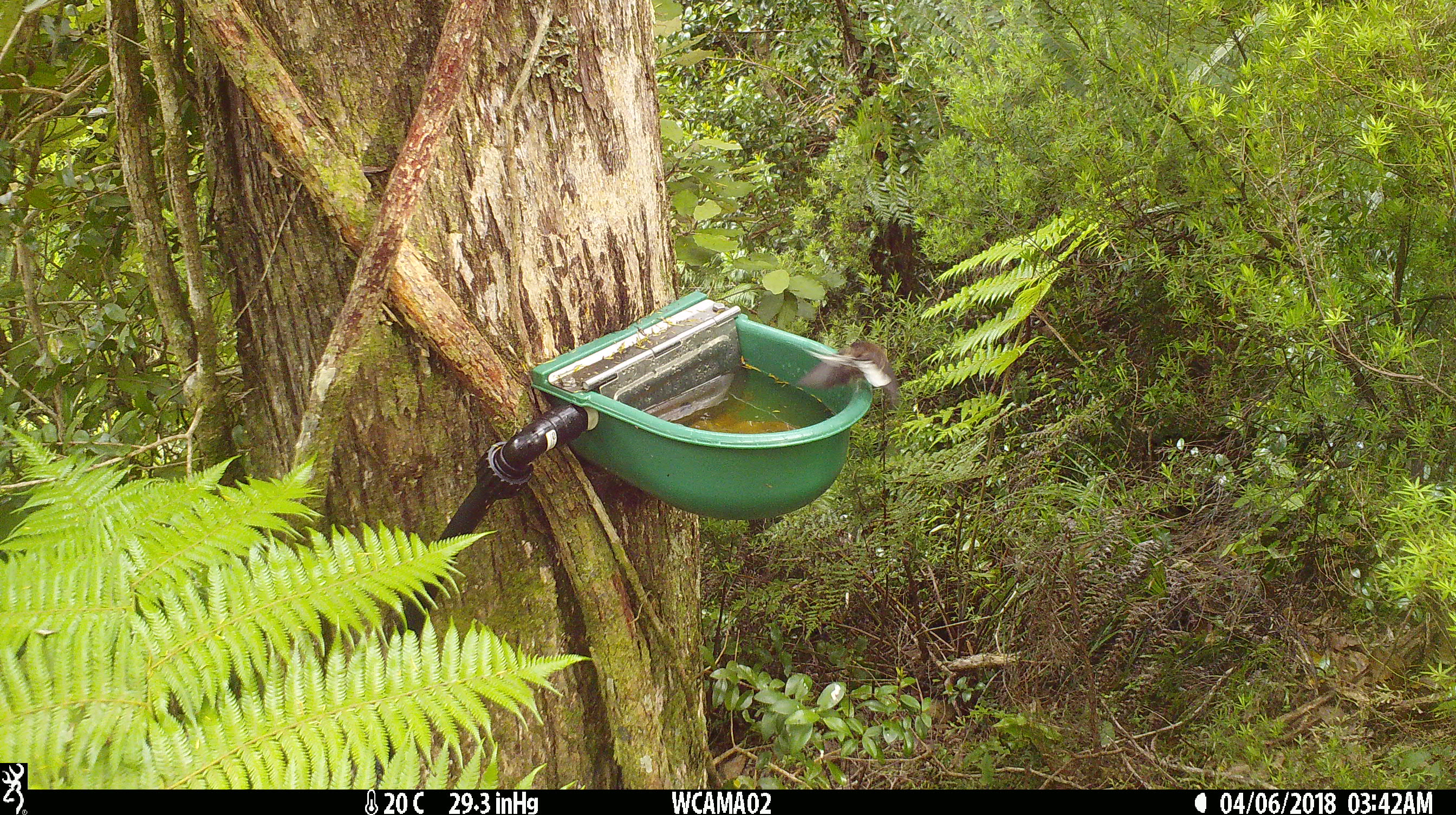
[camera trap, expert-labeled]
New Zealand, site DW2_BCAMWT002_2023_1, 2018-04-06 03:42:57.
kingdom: Animalia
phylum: Chordata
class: Aves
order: Passeriformes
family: Rhipiduridae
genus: Rhipidura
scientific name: Rhipidura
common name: fantails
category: fantail